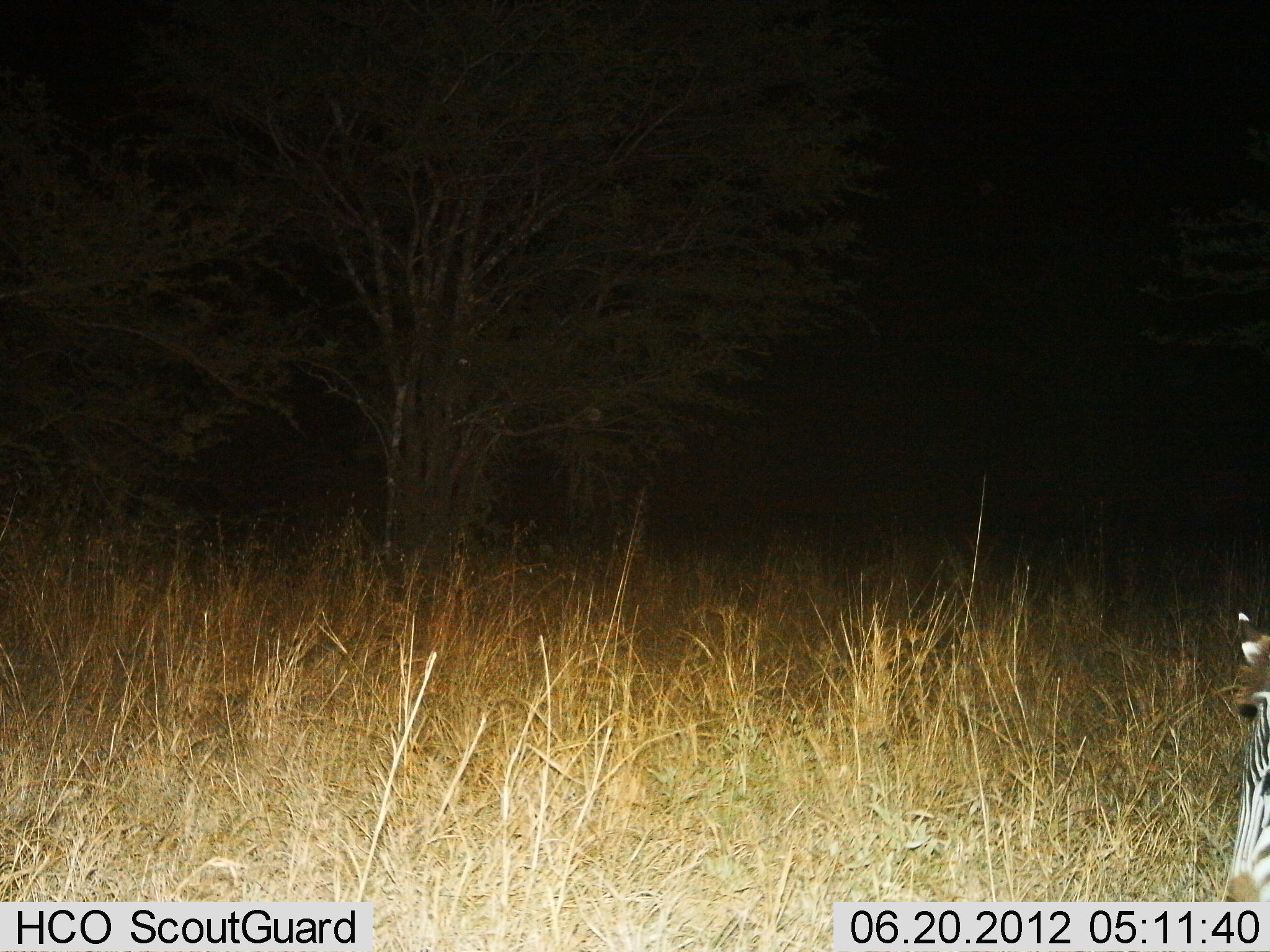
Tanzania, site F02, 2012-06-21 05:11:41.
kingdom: Animalia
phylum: Chordata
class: Mammalia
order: Perissodactyla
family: Equidae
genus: Equus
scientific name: Equus quagga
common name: plains zebra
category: zebra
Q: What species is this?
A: Zebra (plains zebra) (Equus quagga).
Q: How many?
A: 1.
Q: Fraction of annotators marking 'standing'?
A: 20%.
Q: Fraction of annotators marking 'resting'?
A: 10%.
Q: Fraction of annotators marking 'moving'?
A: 0%.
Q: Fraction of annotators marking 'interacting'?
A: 0%.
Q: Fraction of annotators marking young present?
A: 0%.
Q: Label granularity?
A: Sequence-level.